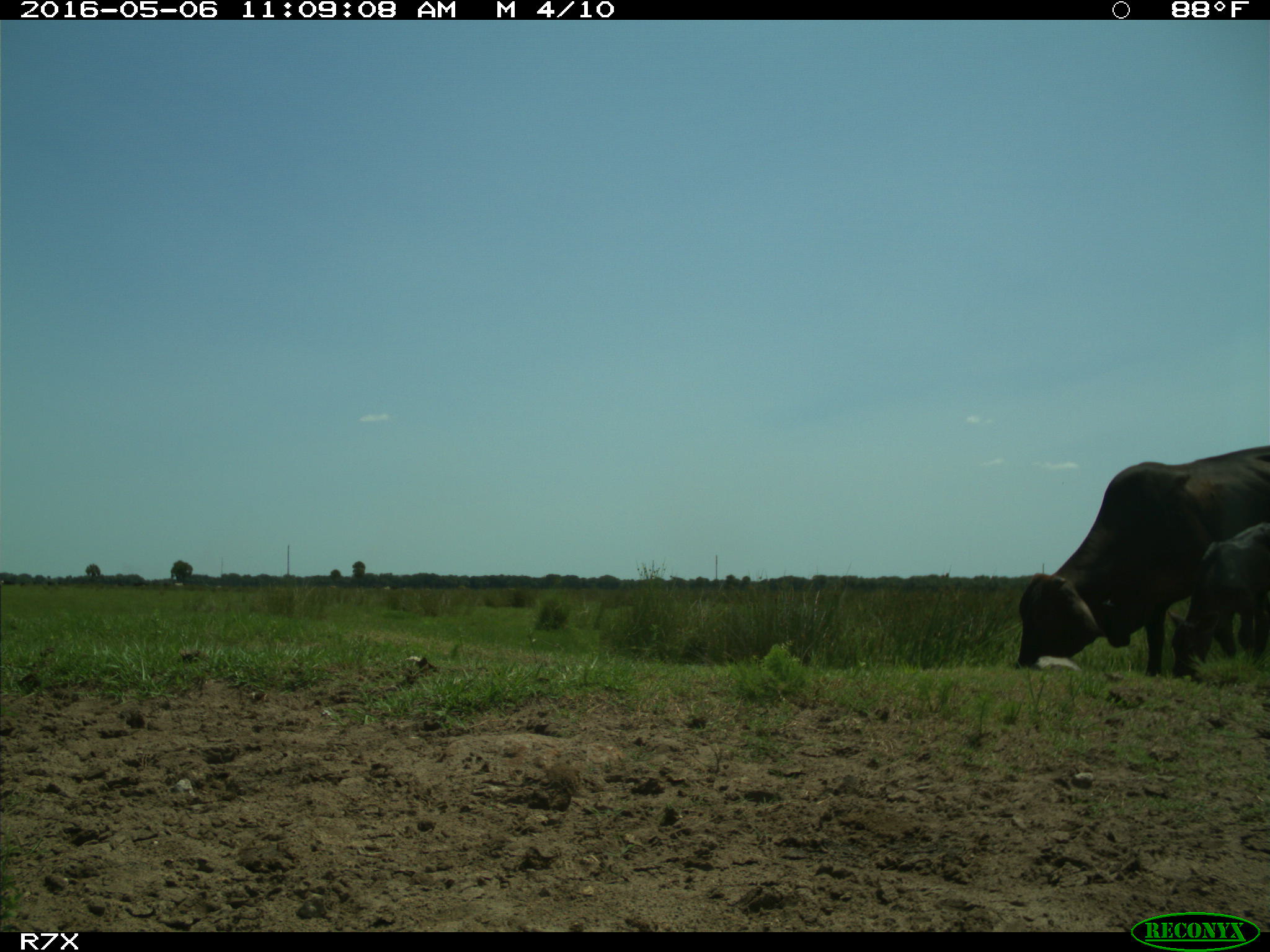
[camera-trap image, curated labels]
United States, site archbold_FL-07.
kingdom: Animalia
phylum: Chordata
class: Mammalia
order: Artiodactyla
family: Bovidae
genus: Bos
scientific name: Bos taurus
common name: domestic cow